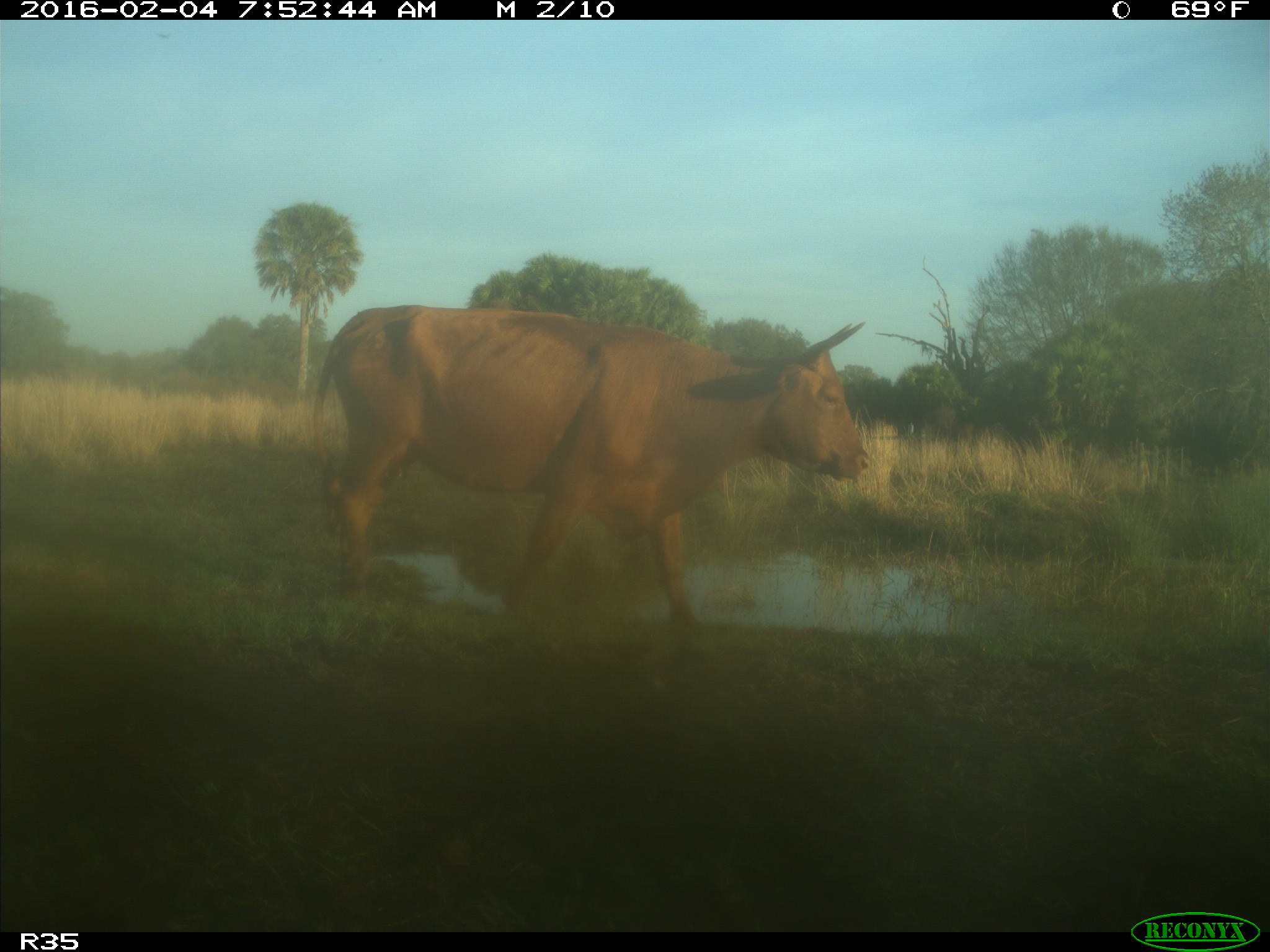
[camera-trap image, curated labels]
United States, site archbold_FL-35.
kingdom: Animalia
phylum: Chordata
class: Mammalia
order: Artiodactyla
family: Bovidae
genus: Bos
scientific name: Bos taurus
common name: domestic cow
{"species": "Bos taurus (domestic cow)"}